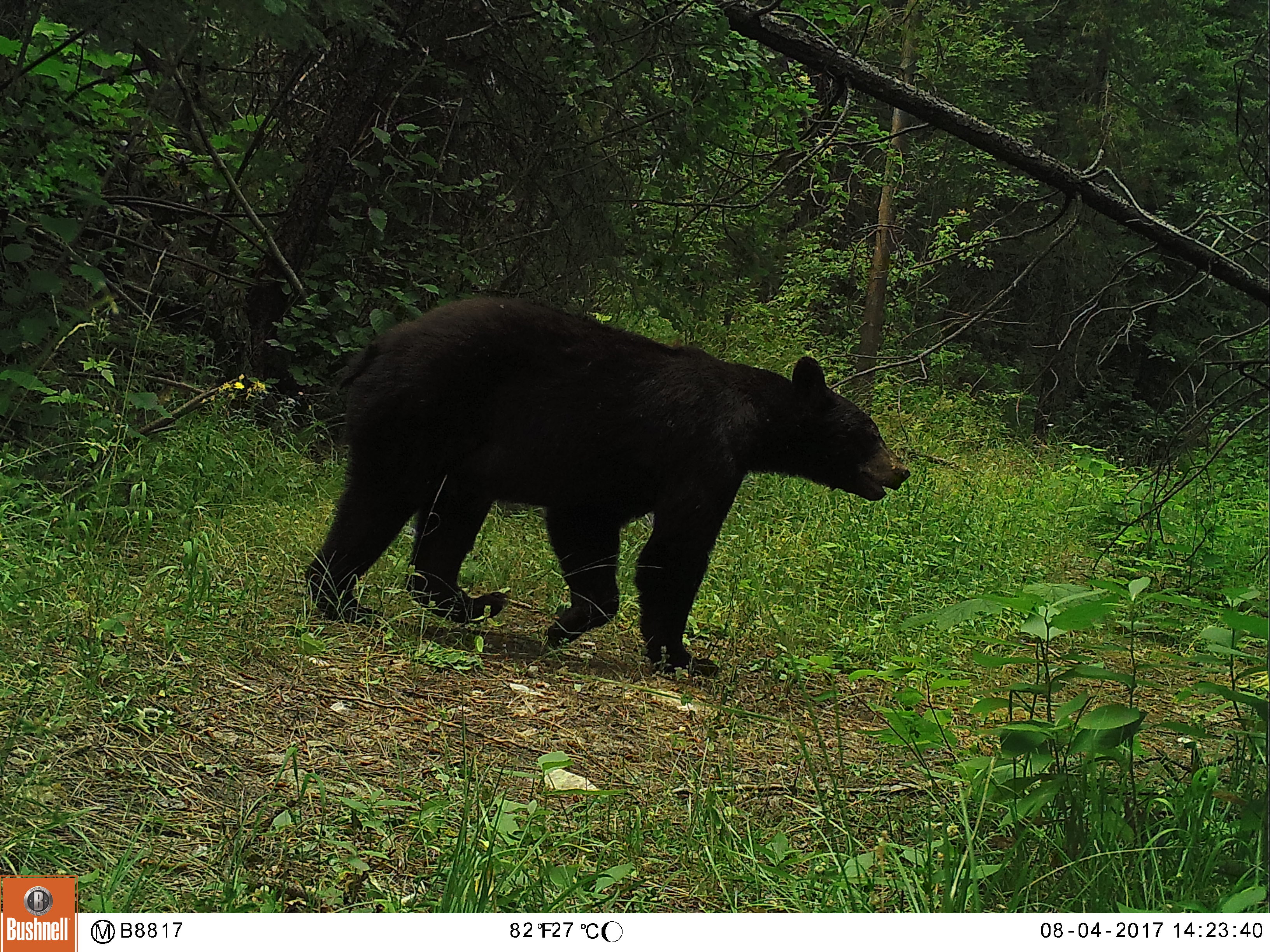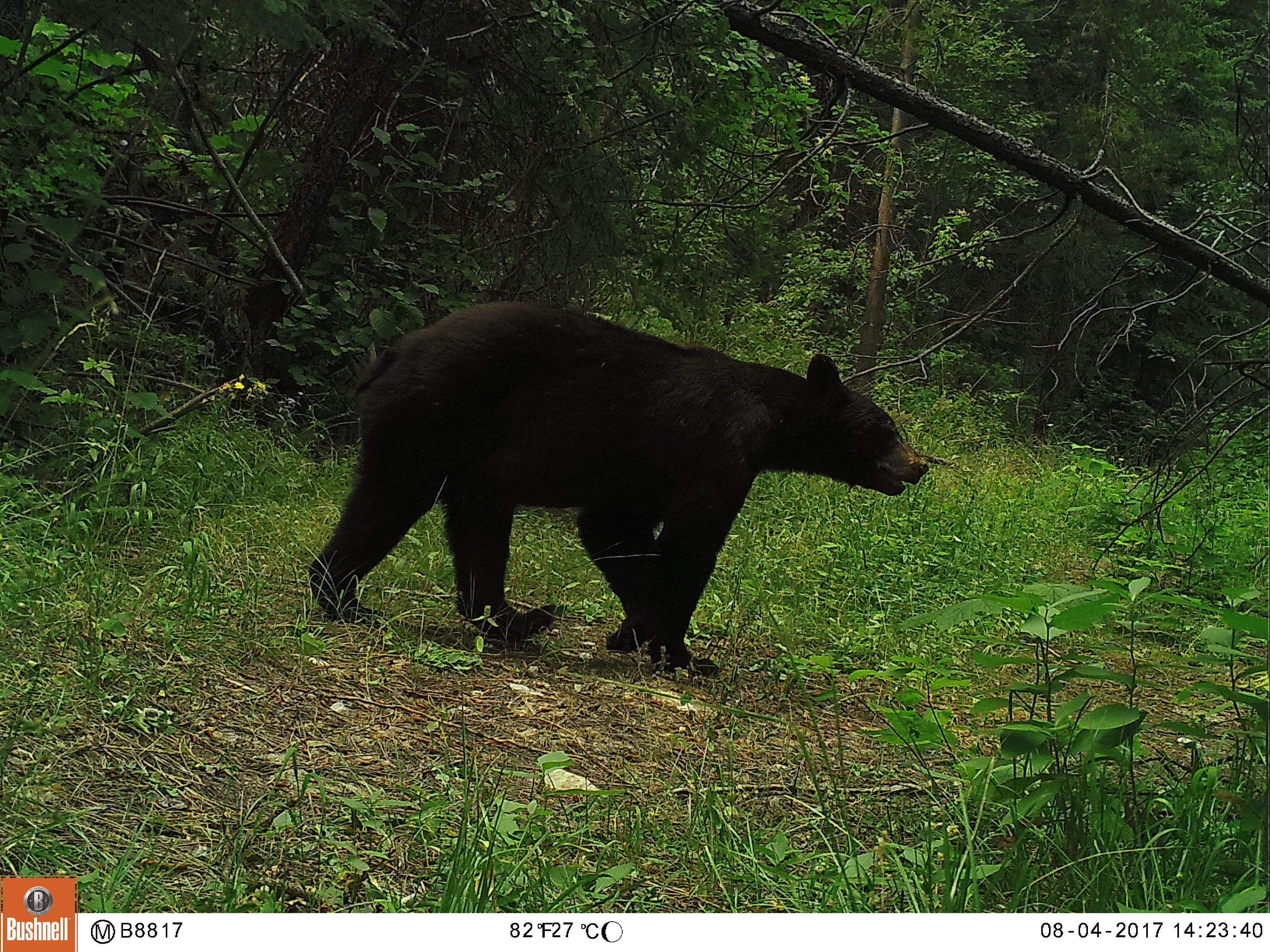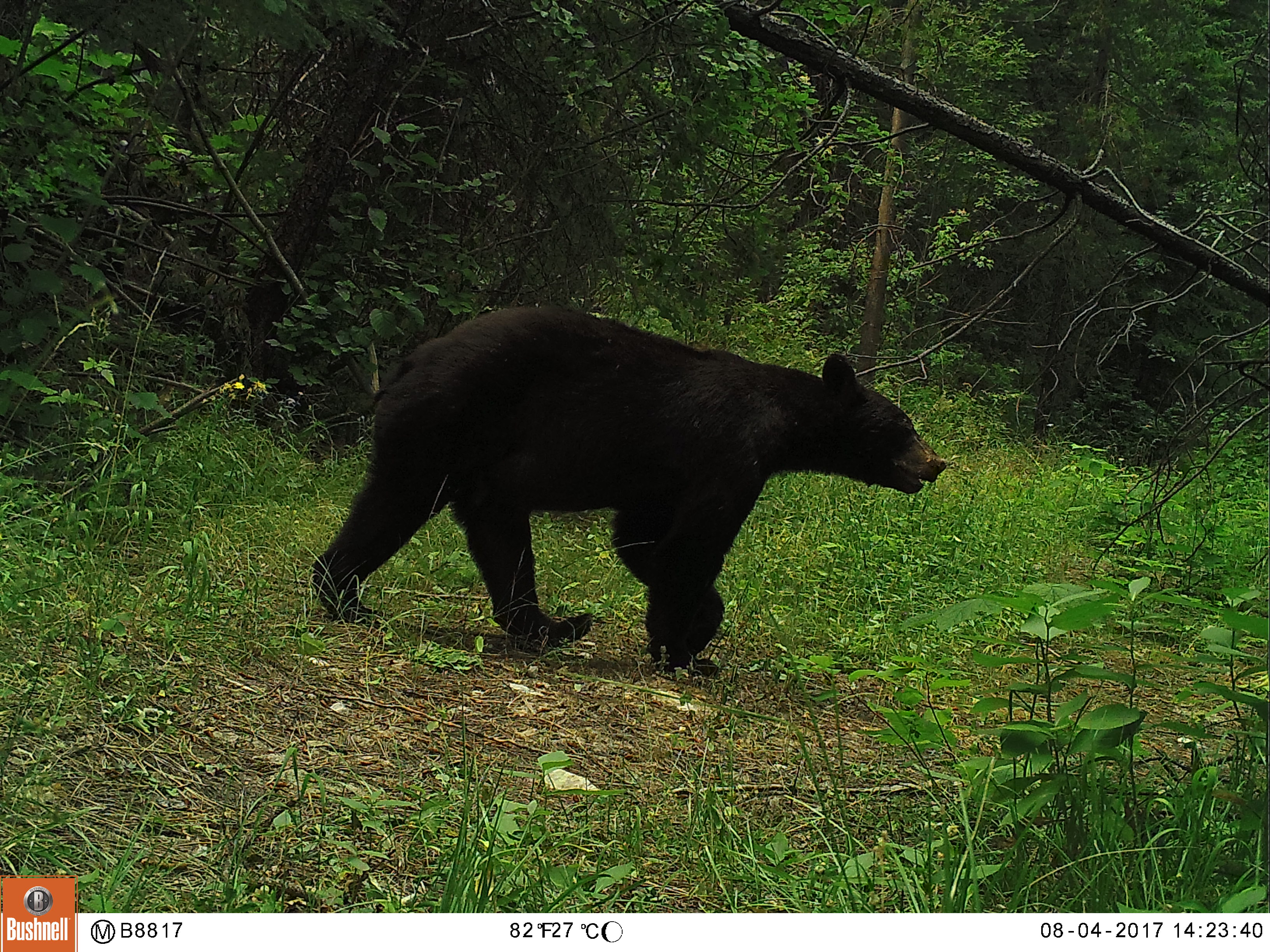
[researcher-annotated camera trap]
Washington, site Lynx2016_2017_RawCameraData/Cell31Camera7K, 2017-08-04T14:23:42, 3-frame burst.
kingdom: Animalia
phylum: Chordata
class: Mammalia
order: Carnivora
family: Ursidae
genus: Ursus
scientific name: Ursus americanus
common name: american black bear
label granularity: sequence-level